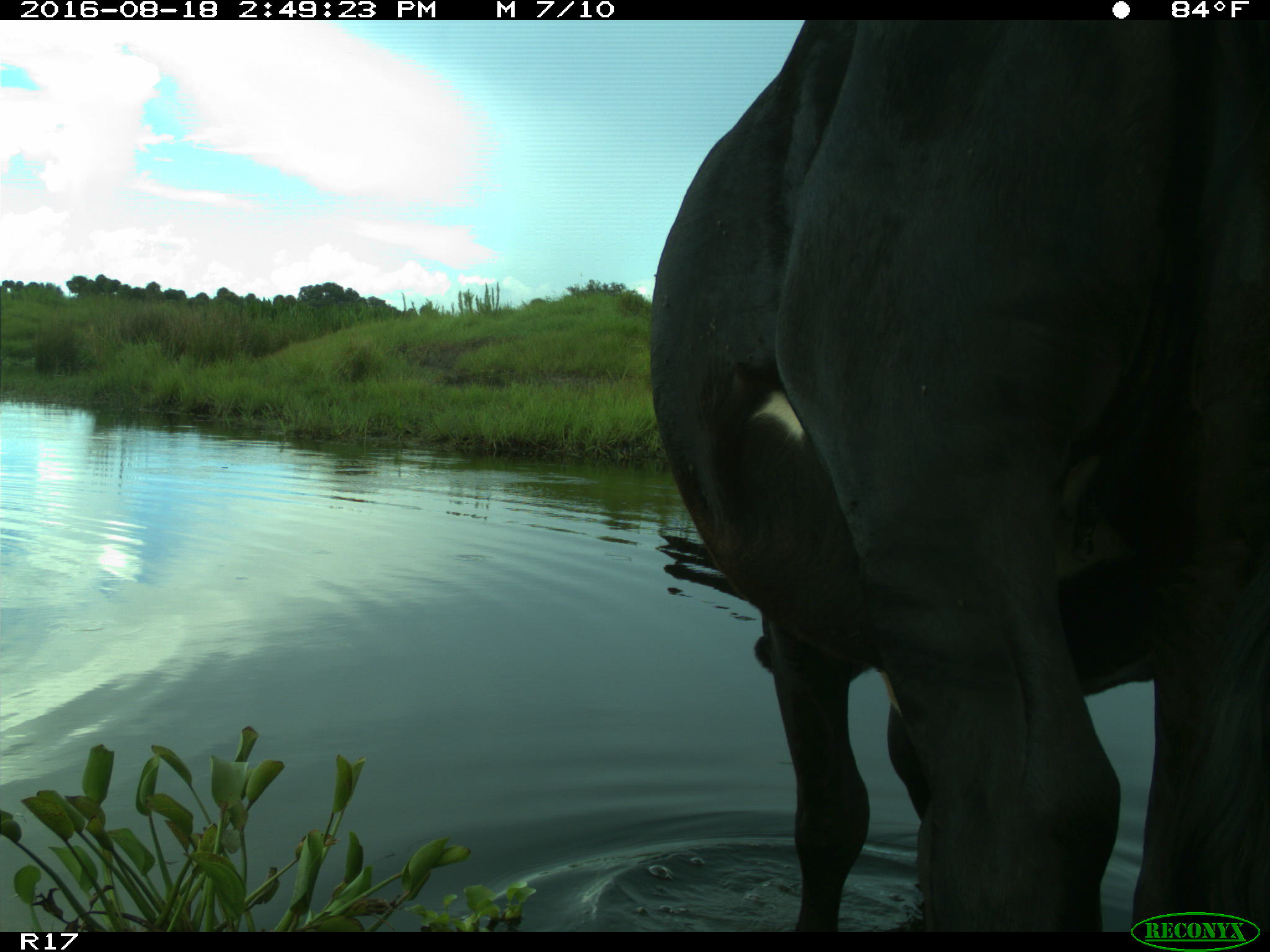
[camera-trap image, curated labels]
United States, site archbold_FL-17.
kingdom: Animalia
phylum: Chordata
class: Mammalia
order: Artiodactyla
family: Bovidae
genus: Bos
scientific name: Bos taurus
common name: domestic cow